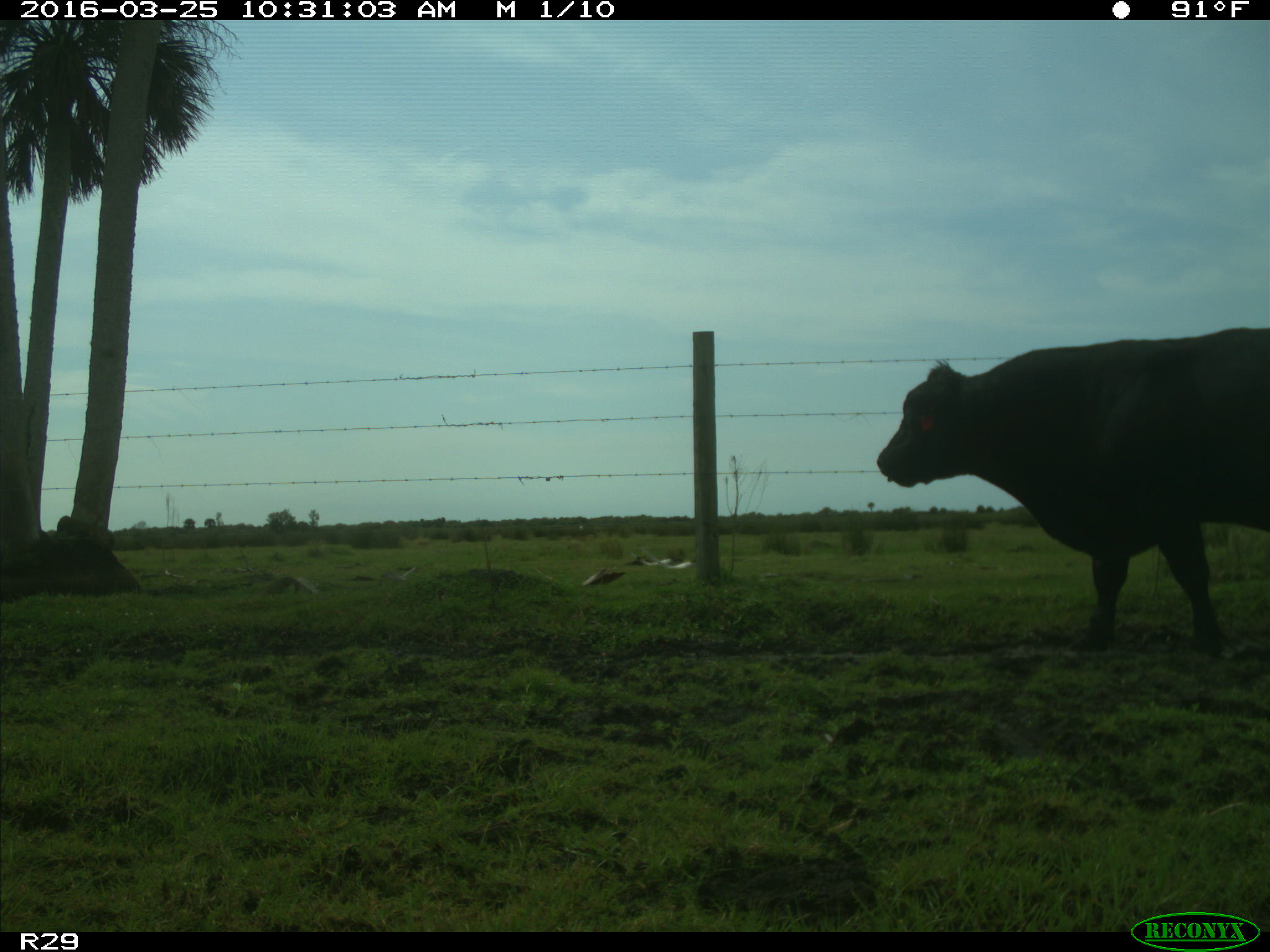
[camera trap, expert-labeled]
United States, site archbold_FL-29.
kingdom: Animalia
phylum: Chordata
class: Mammalia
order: Artiodactyla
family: Bovidae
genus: Bos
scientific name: Bos taurus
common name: domestic cow